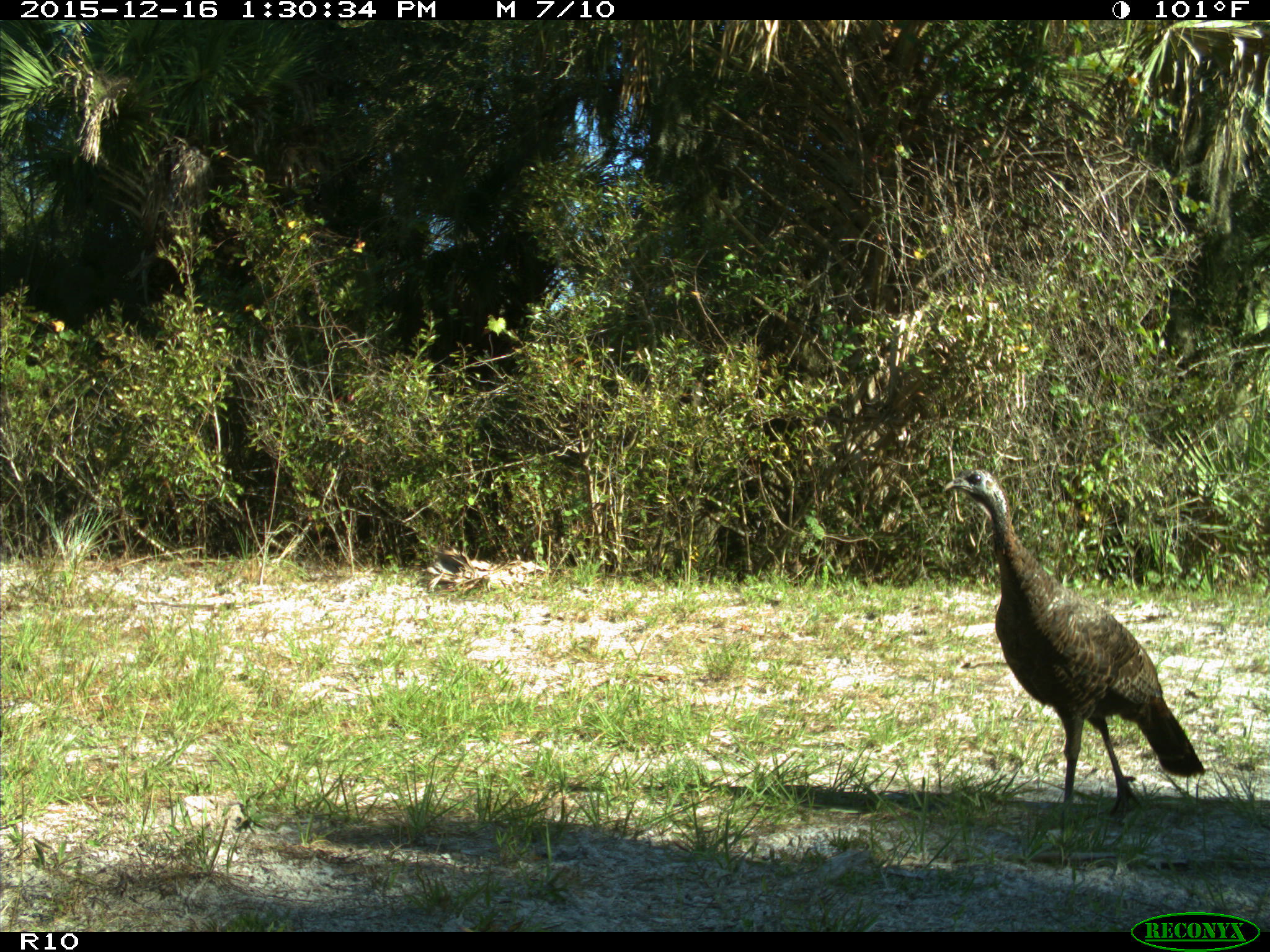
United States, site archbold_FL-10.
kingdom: Animalia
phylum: Chordata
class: Aves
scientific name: Aves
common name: birds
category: unidentified bird